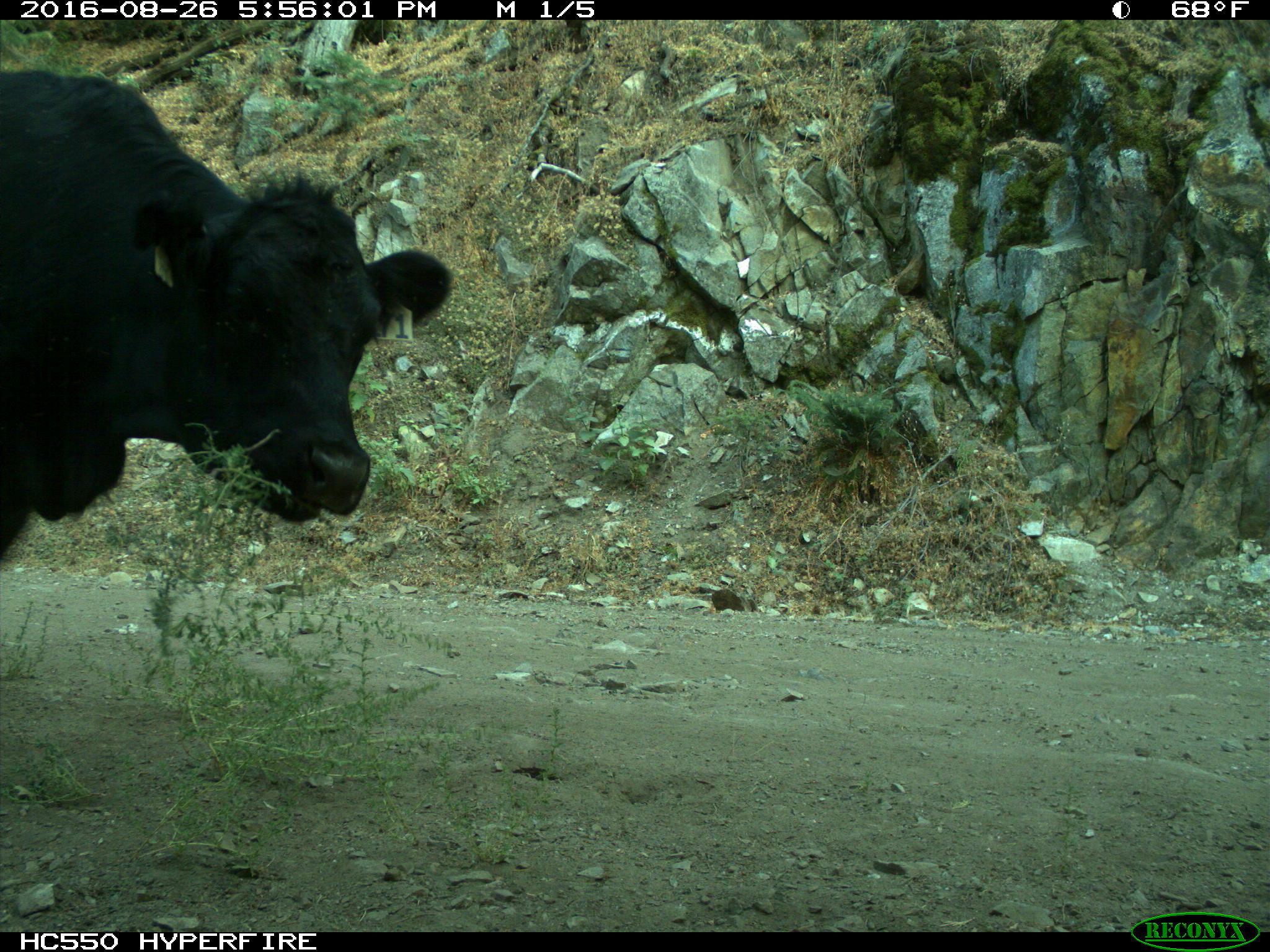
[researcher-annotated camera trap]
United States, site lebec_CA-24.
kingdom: Animalia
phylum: Chordata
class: Mammalia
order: Artiodactyla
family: Bovidae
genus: Bos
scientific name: Bos taurus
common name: domestic cow